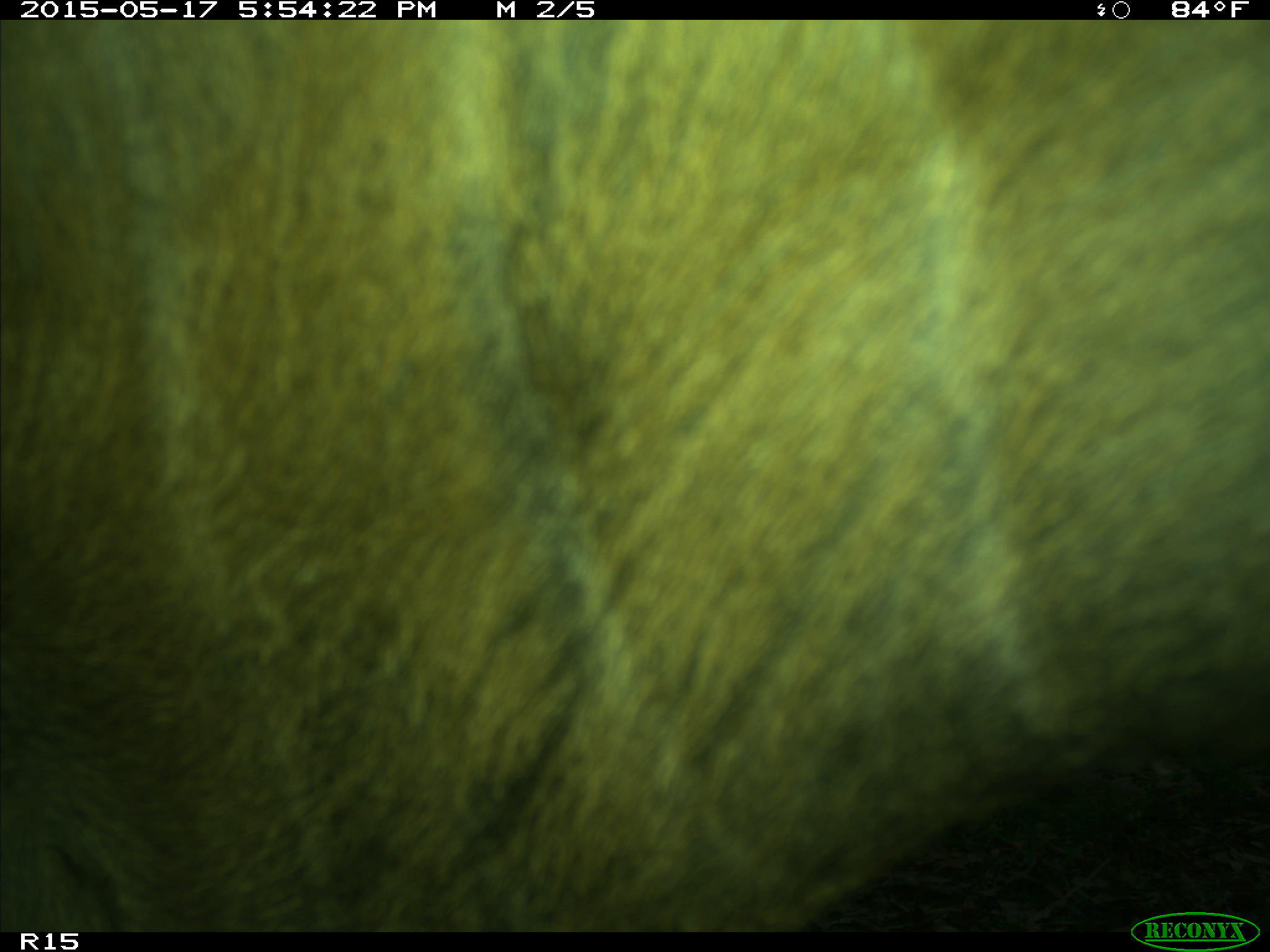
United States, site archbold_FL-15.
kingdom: Animalia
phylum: Chordata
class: Mammalia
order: Artiodactyla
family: Bovidae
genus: Bos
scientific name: Bos taurus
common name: domestic cow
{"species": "Bos taurus (domestic cow)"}